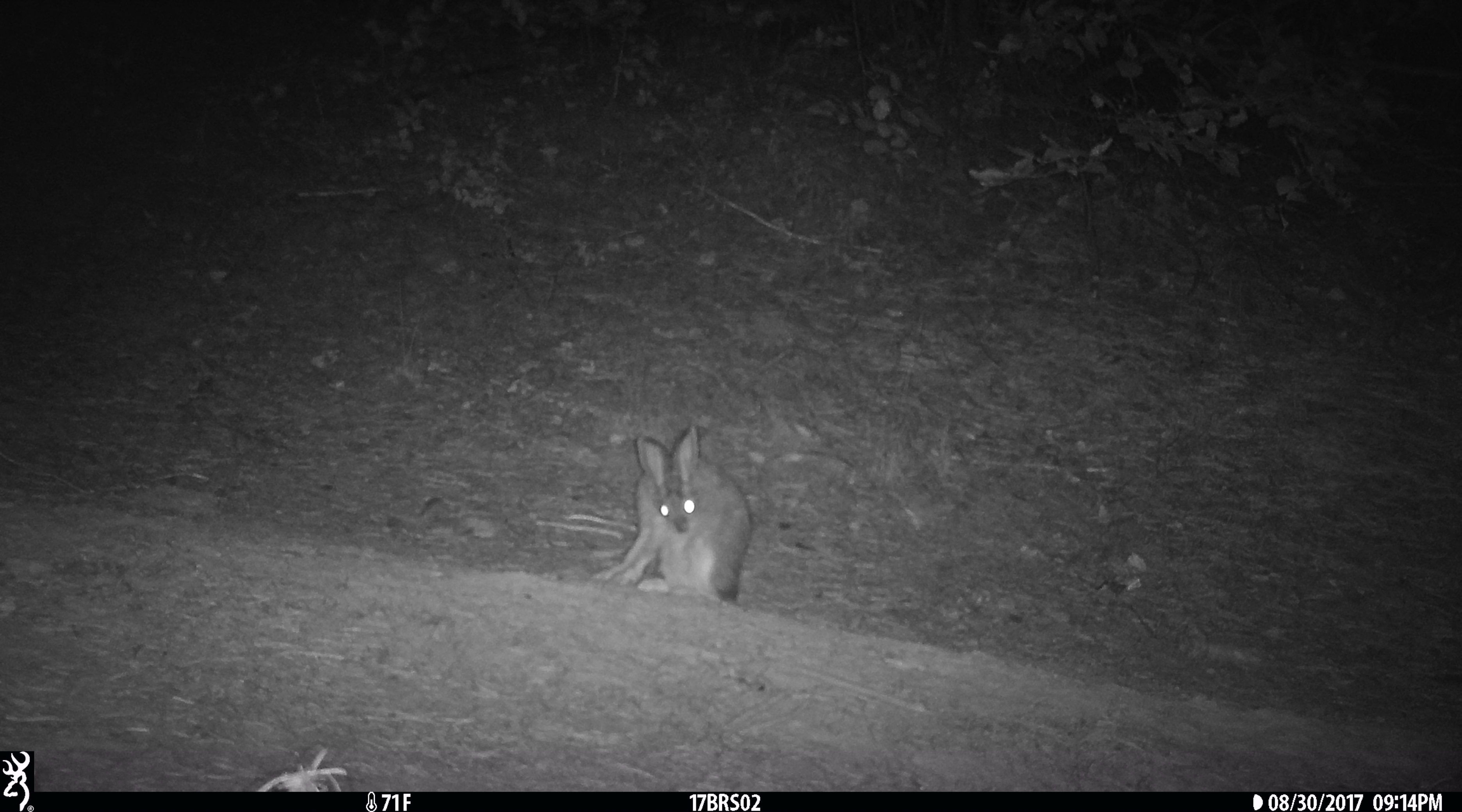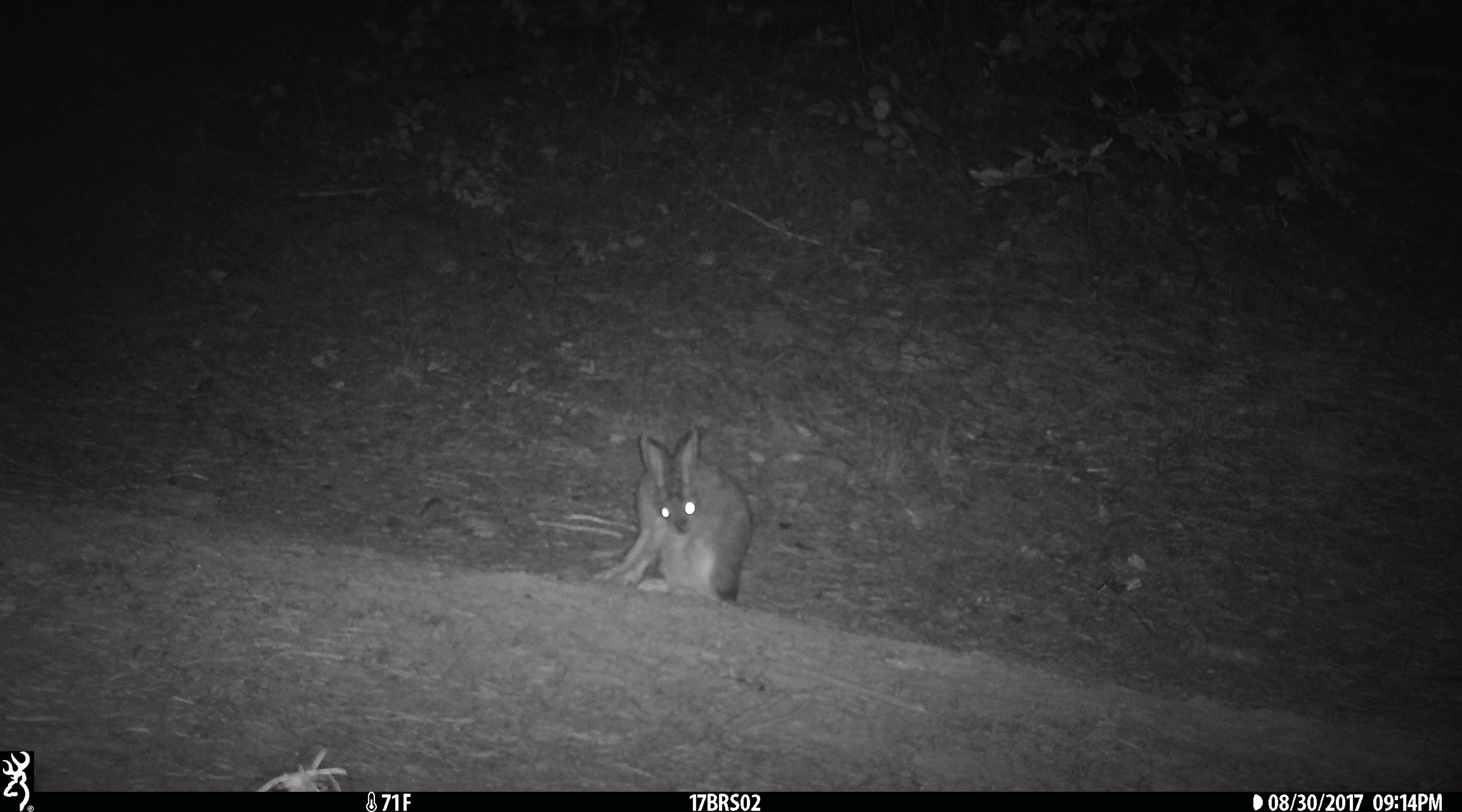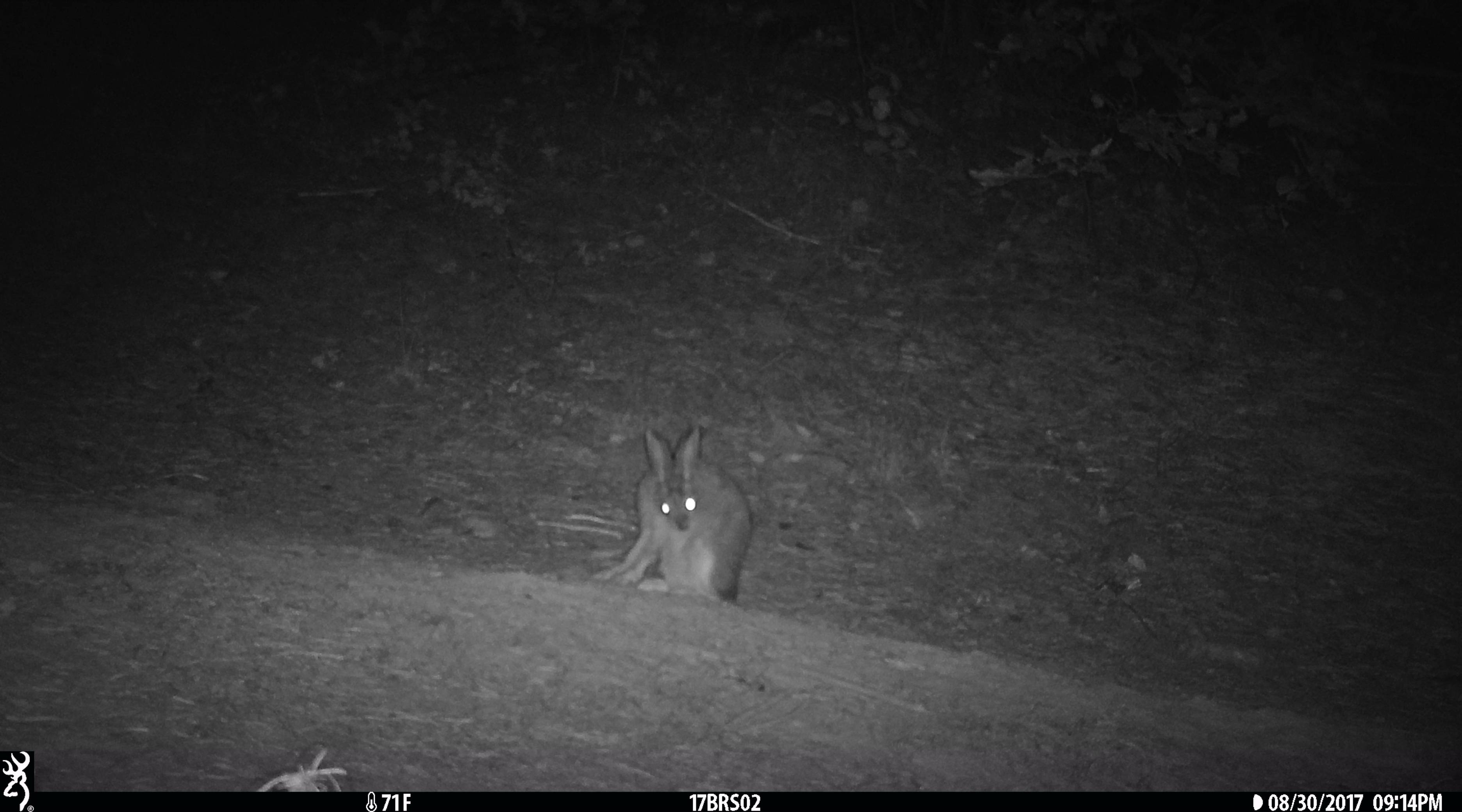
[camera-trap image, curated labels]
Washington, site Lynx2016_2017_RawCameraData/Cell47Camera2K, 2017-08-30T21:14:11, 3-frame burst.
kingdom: Animalia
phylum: Chordata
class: Mammalia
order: Lagomorpha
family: Leporidae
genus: Lepus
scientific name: Lepus americanus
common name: snowshoe hare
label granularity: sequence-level